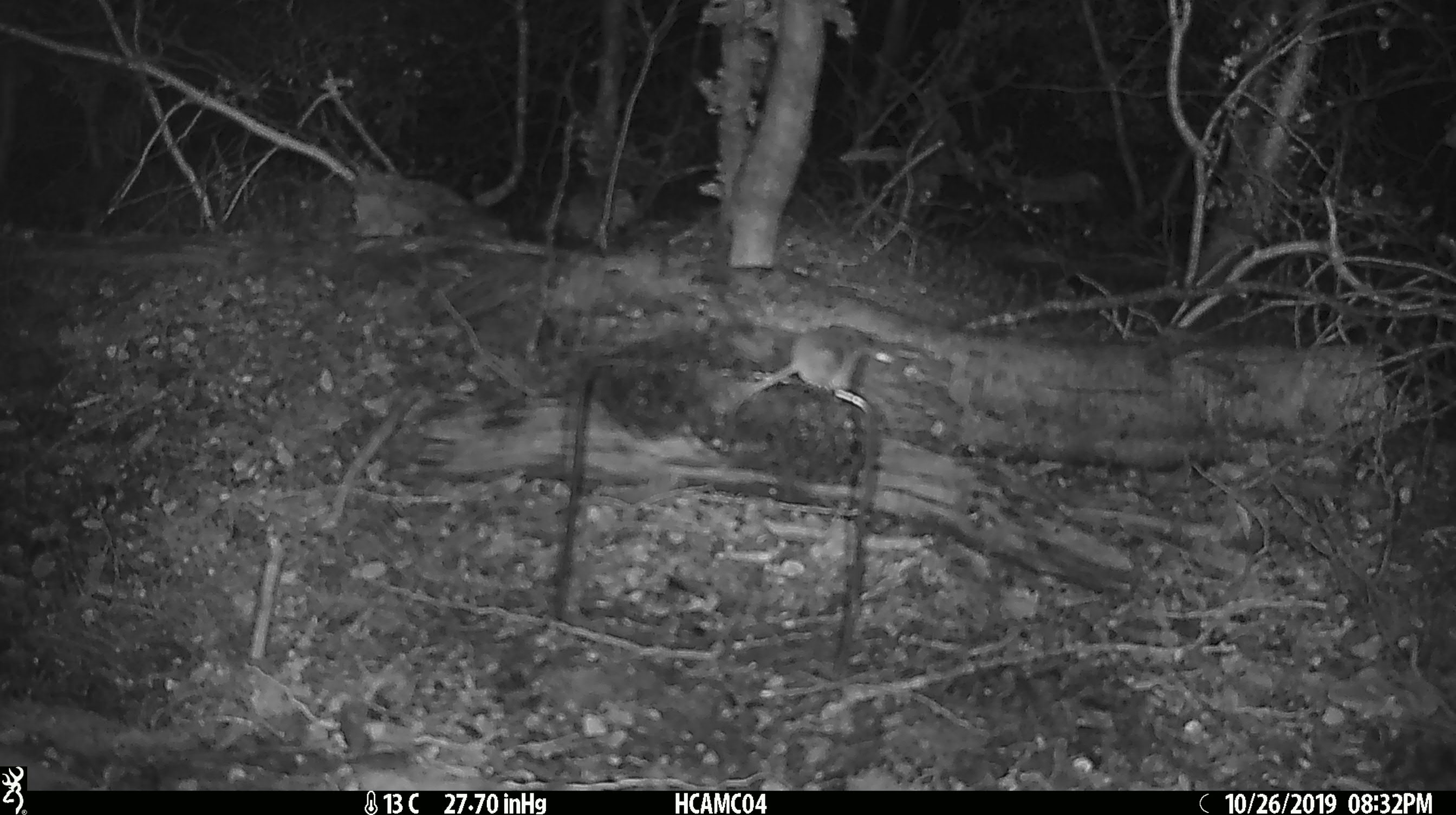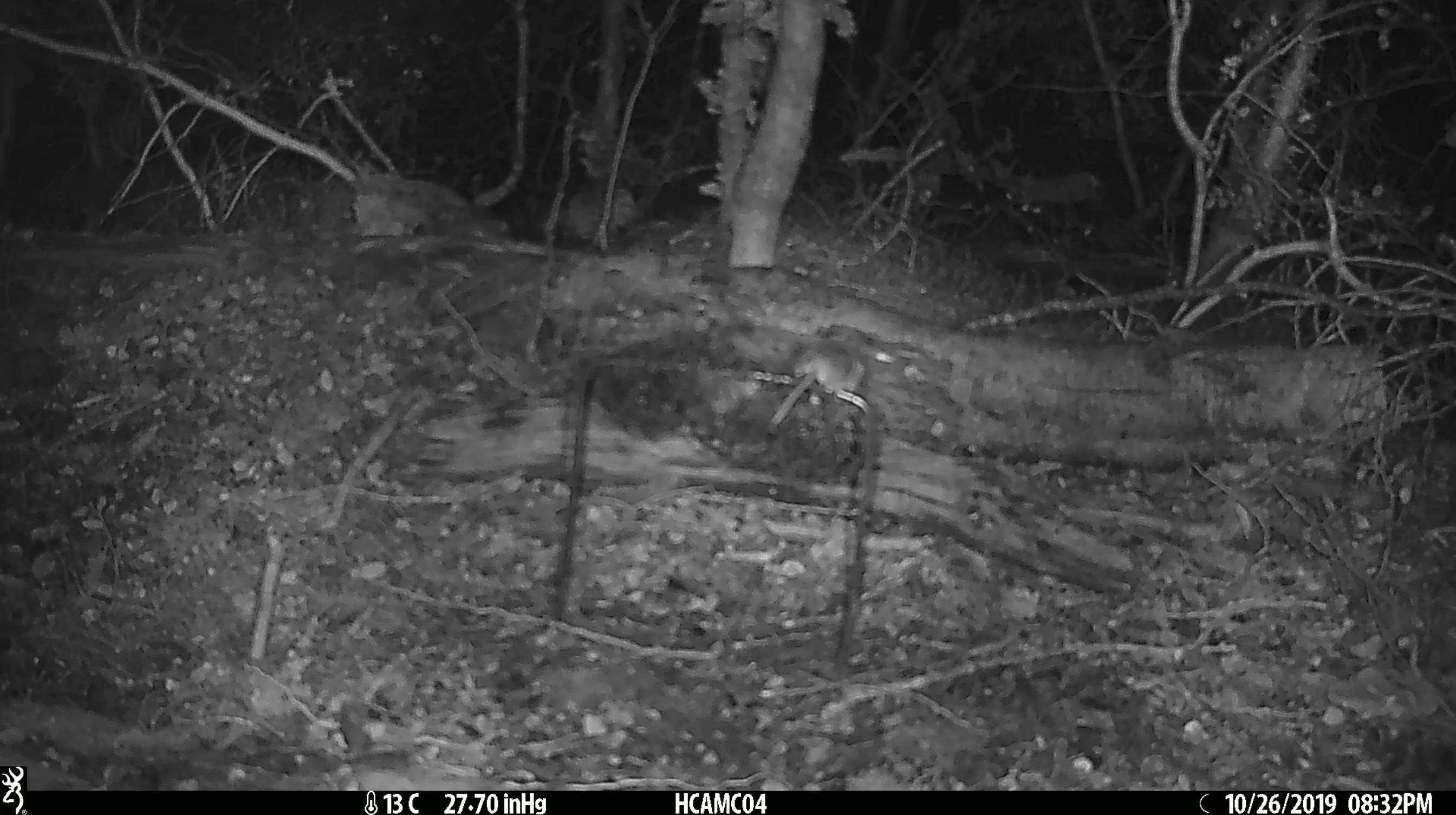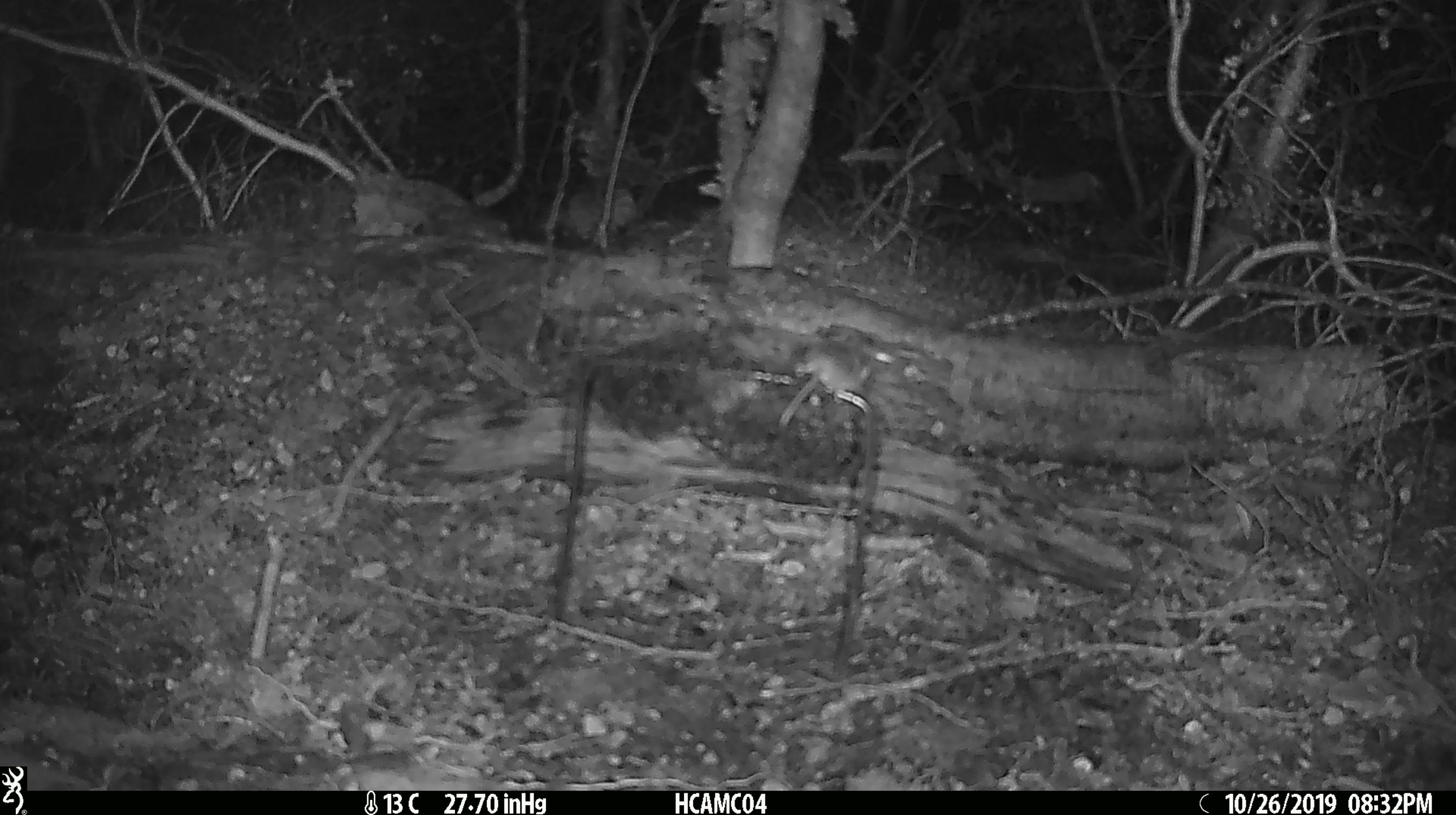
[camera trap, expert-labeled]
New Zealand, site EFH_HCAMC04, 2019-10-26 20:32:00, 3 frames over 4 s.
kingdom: Animalia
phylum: Chordata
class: Mammalia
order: Rodentia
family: Muridae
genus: Mus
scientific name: Mus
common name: mouse